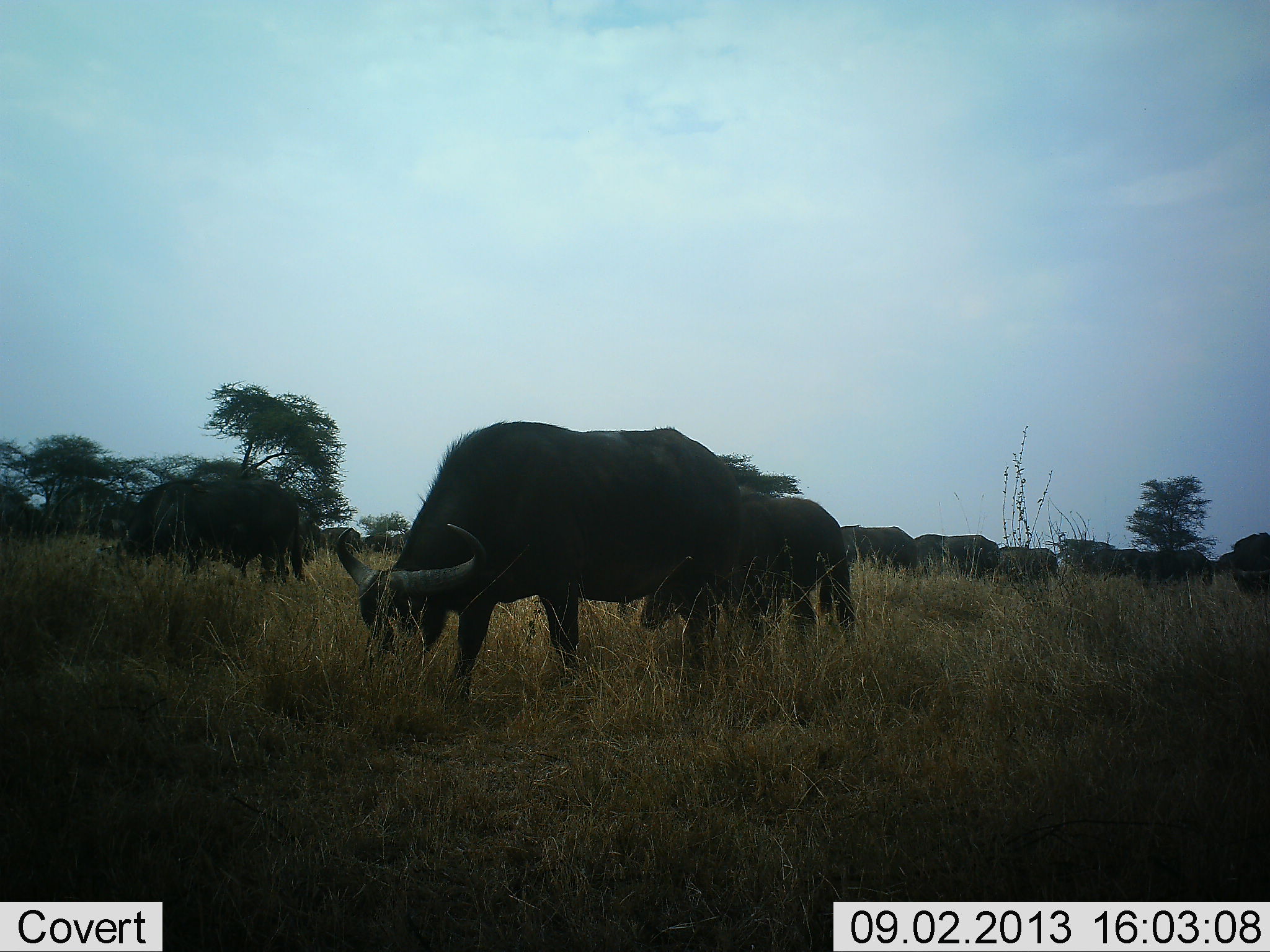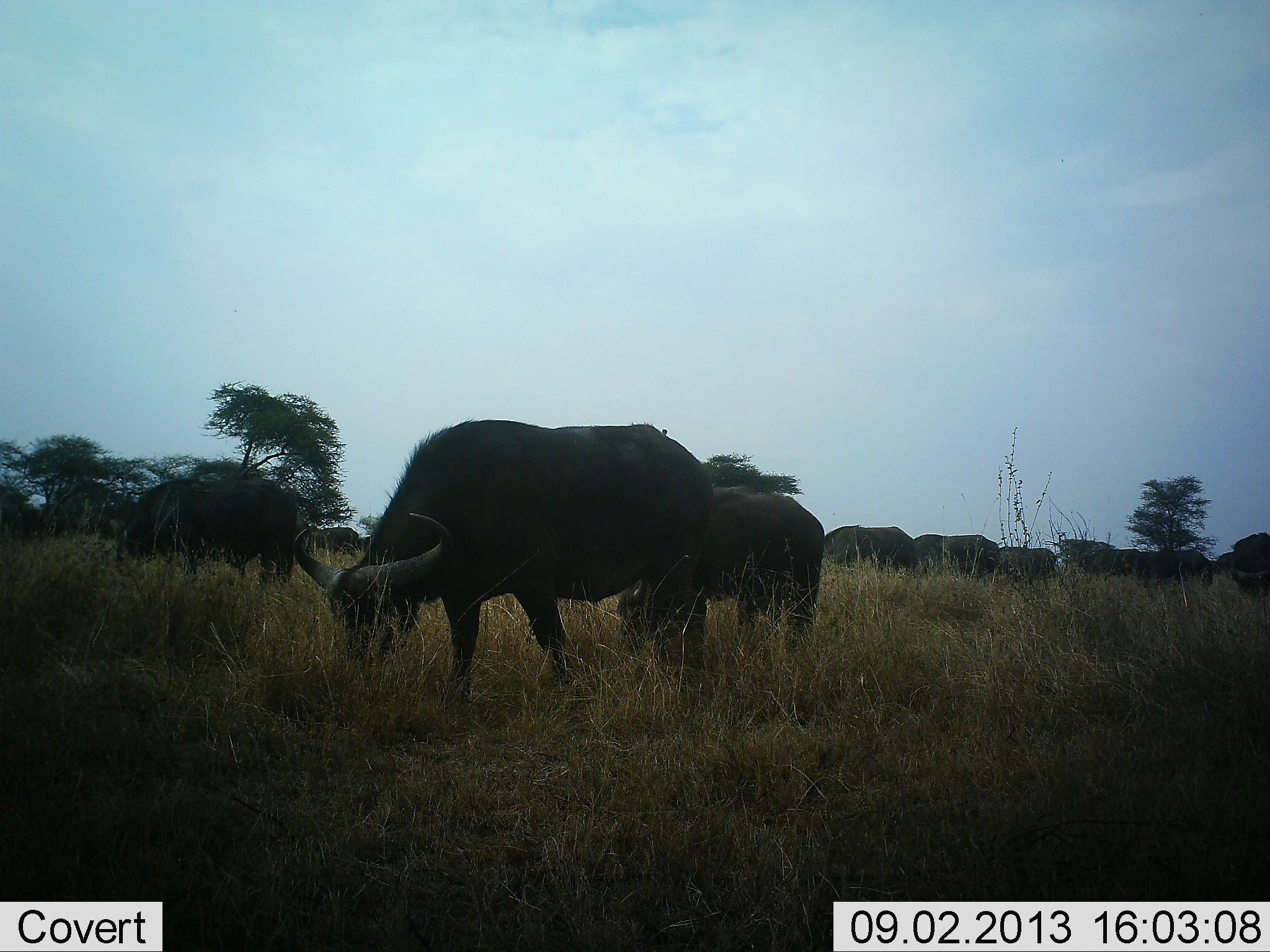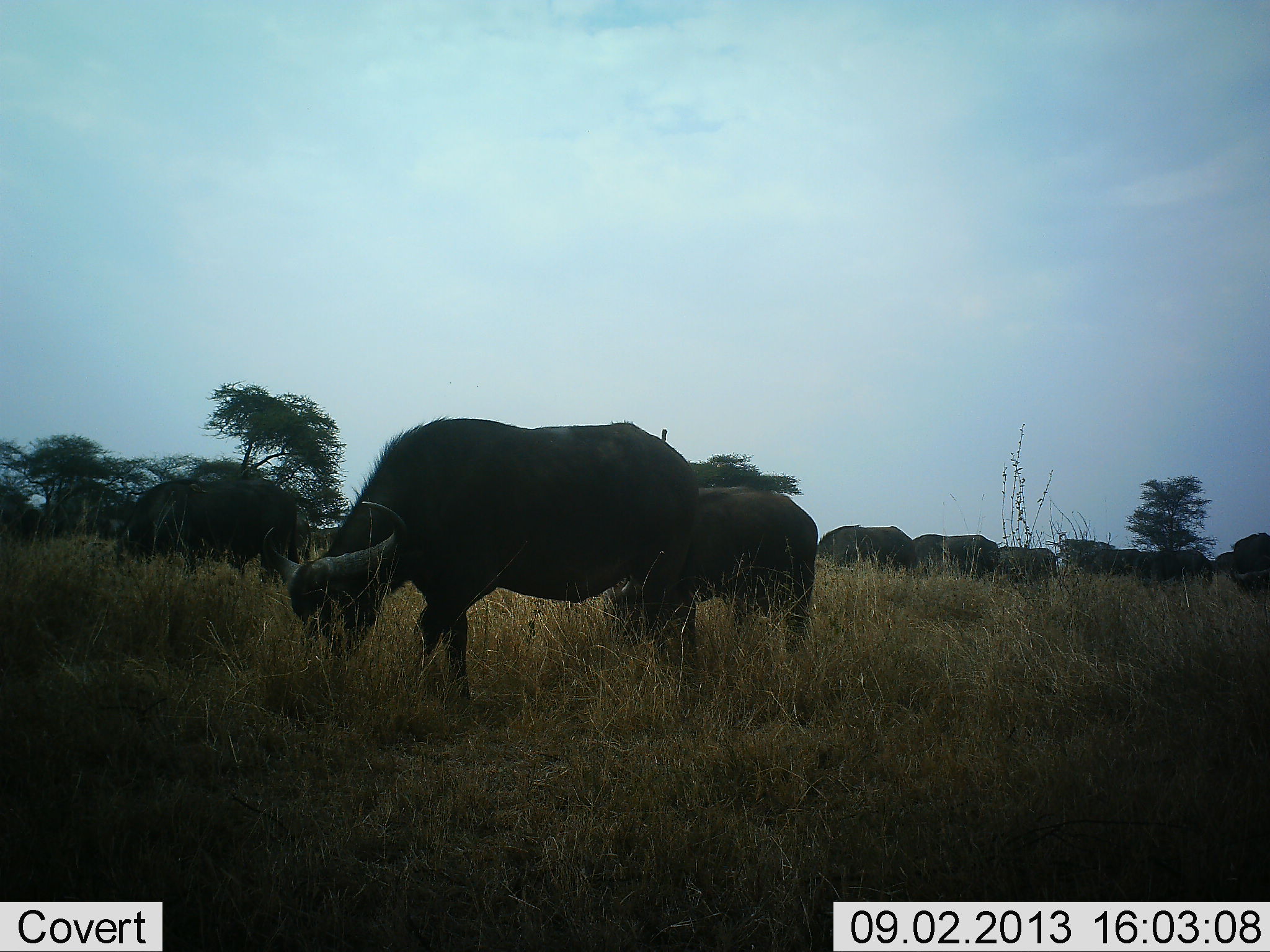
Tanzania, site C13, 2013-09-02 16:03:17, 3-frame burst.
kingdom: Animalia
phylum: Chordata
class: Mammalia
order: Artiodactyla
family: Bovidae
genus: Syncerus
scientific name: Syncerus caffer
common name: cape buffalo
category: buffalo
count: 11-50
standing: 50%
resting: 0%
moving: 30%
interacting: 0%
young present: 20%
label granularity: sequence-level